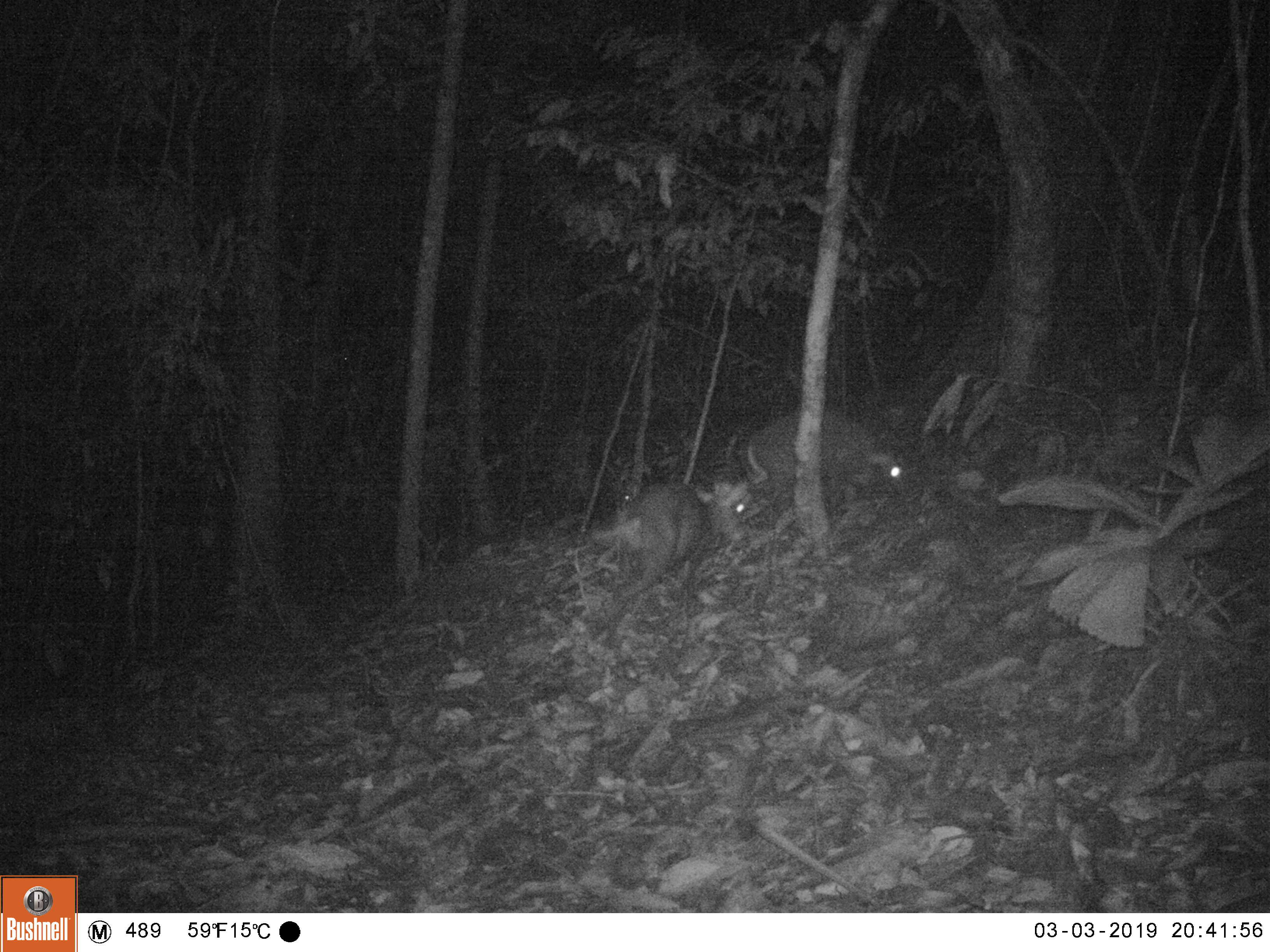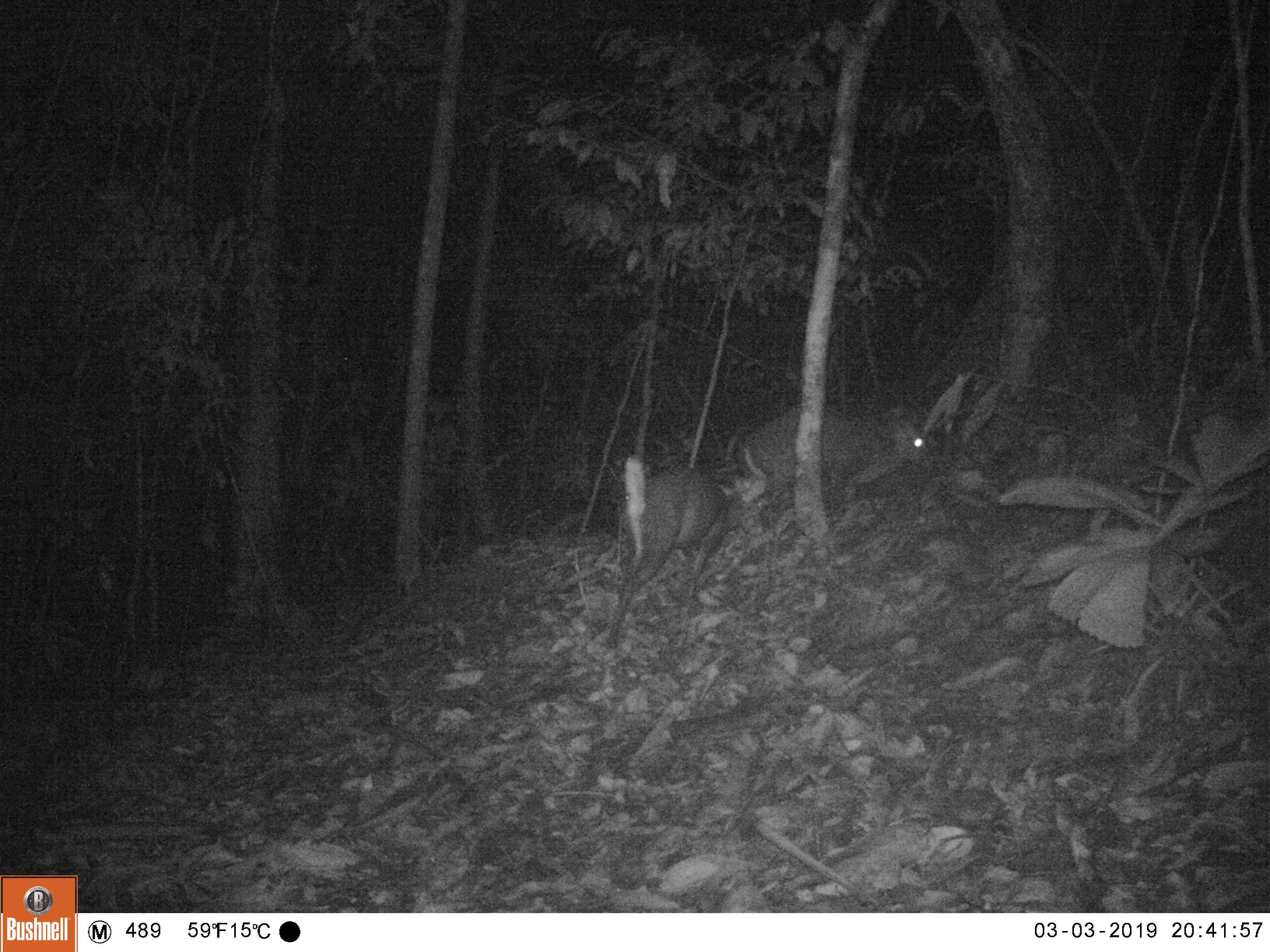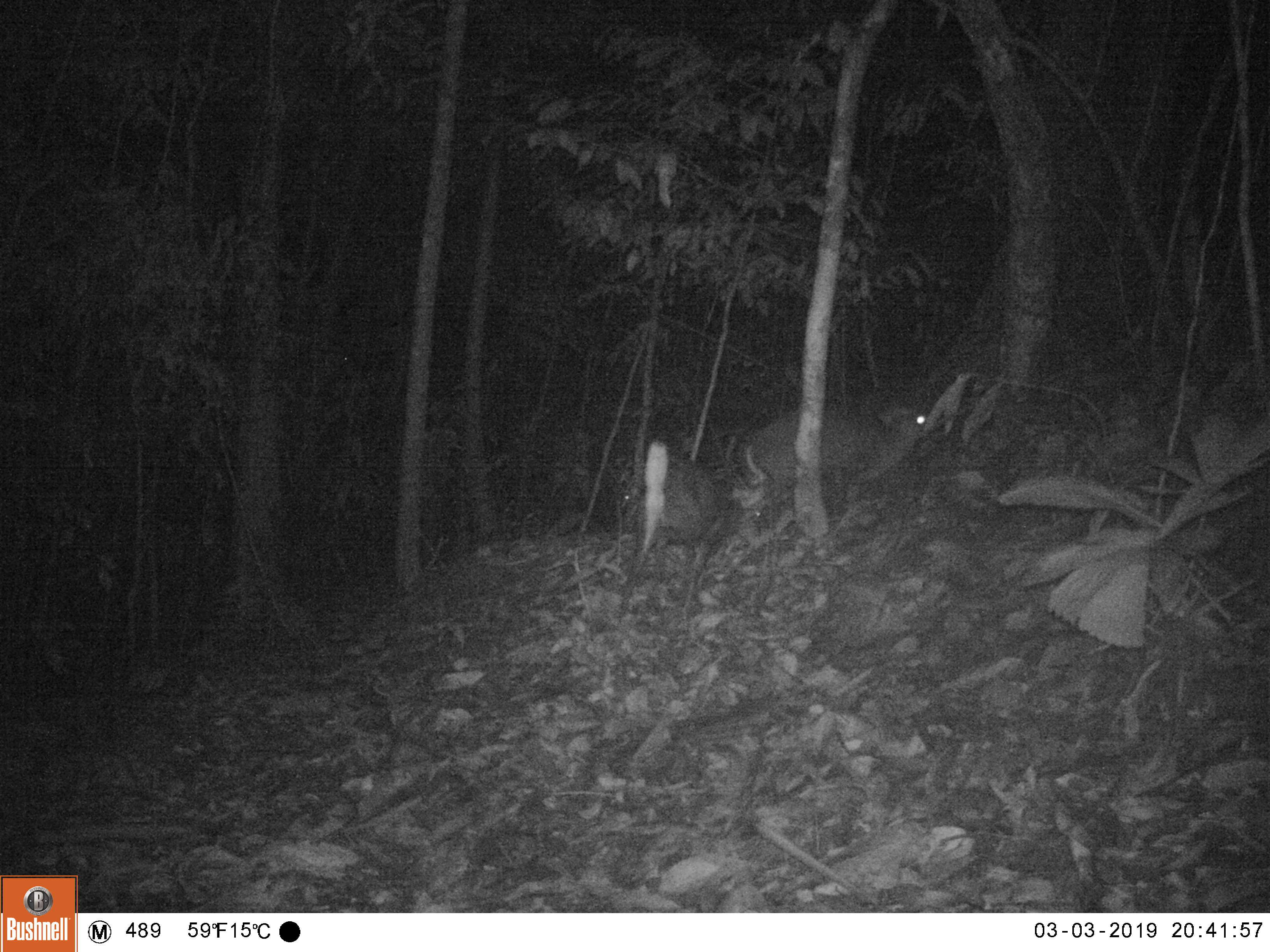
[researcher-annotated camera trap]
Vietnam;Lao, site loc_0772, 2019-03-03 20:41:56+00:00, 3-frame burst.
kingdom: Animalia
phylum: Chordata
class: Mammalia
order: Artiodactyla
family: Cervidae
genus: Muntiacus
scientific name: Muntiacus rooseveltorum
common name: roosevelt's muntjac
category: roosevelts muntjac group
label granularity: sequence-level